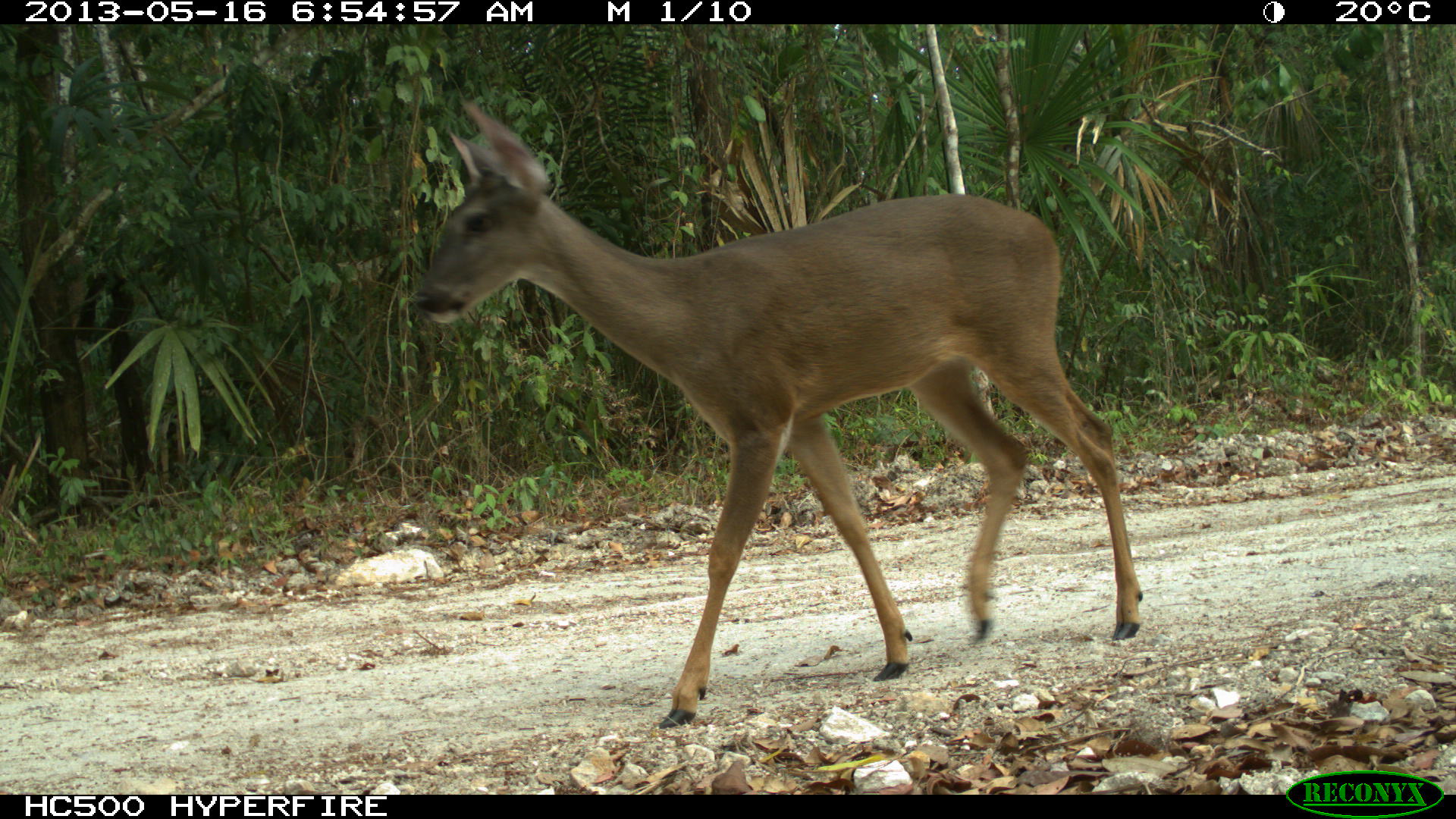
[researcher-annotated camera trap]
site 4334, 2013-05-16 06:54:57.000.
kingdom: Animalia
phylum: Chordata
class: Mammalia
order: Artiodactyla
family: Cervidae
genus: Odocoileus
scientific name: Odocoileus virginianus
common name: white-tailed deer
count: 1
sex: female